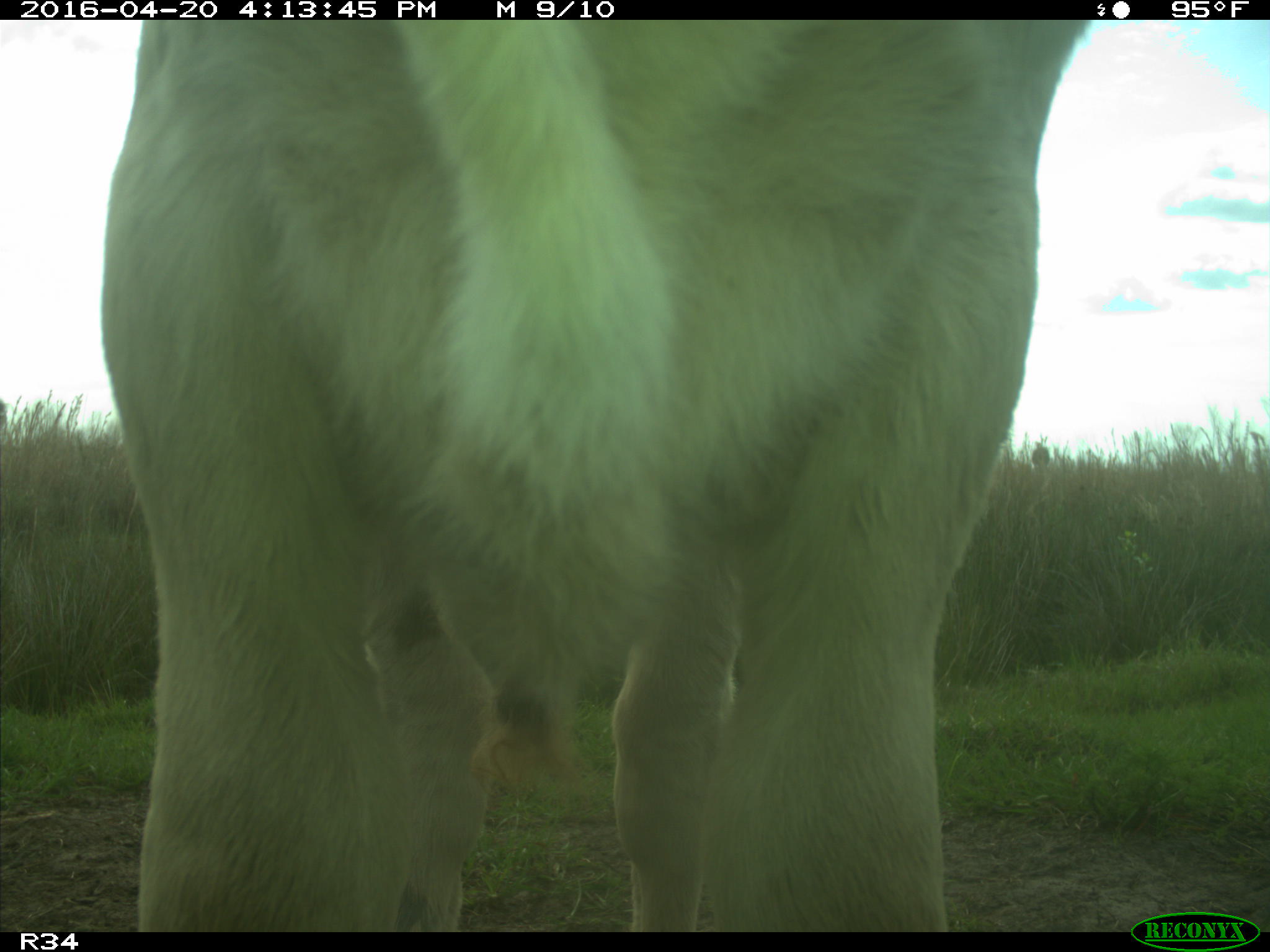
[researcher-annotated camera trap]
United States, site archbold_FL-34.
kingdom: Animalia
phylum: Chordata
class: Mammalia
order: Artiodactyla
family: Bovidae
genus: Bos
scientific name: Bos taurus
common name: domestic cow